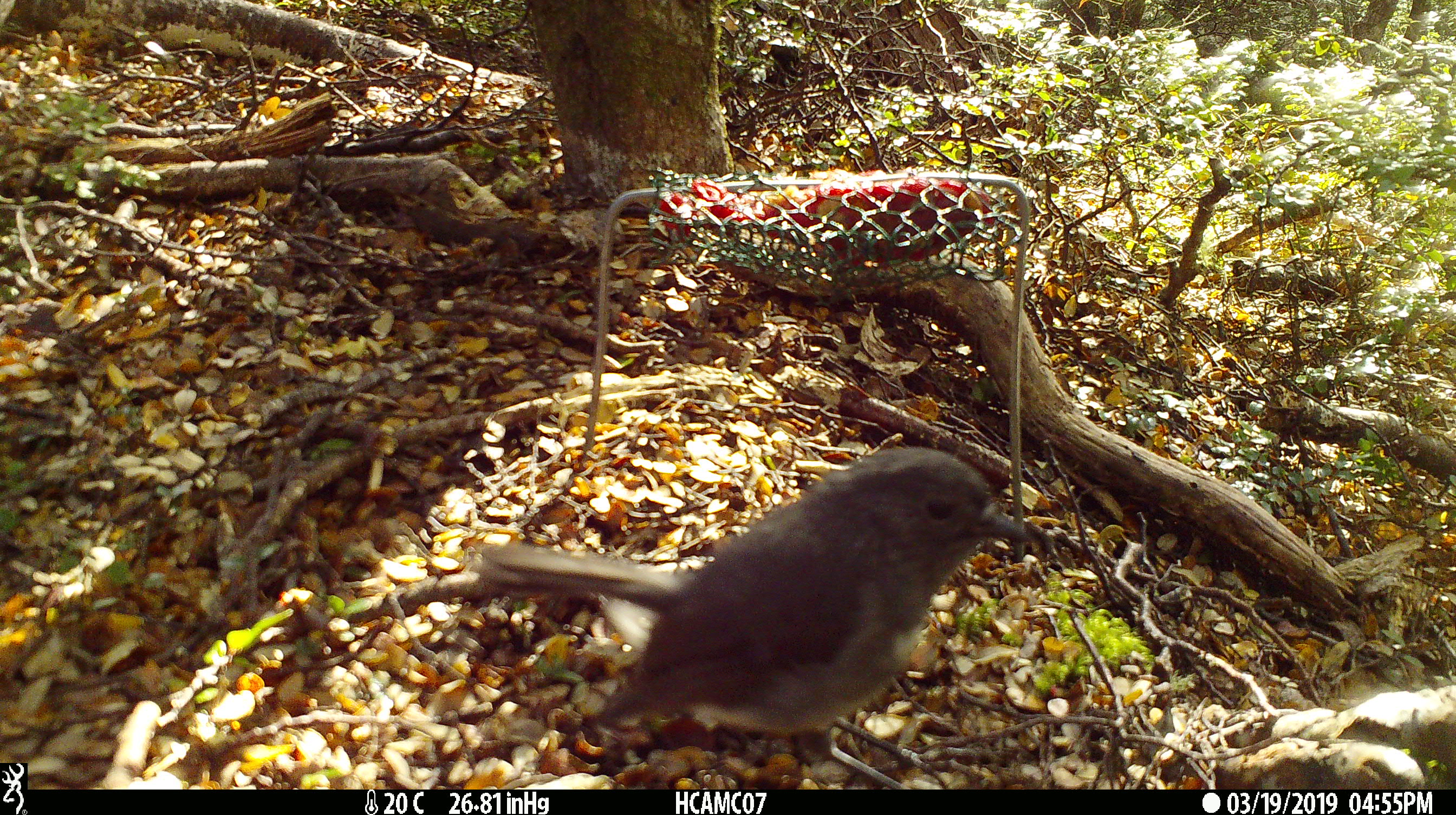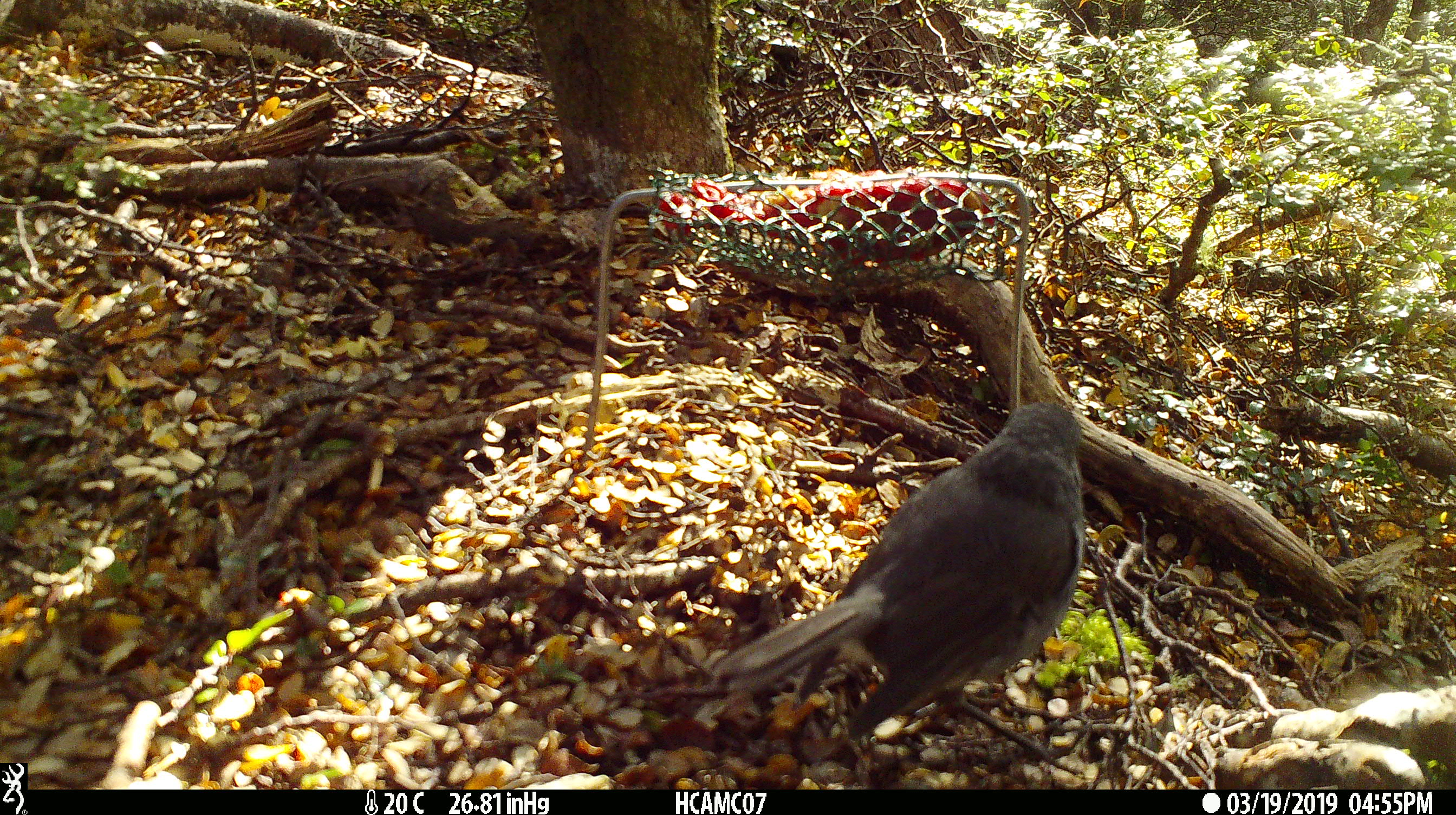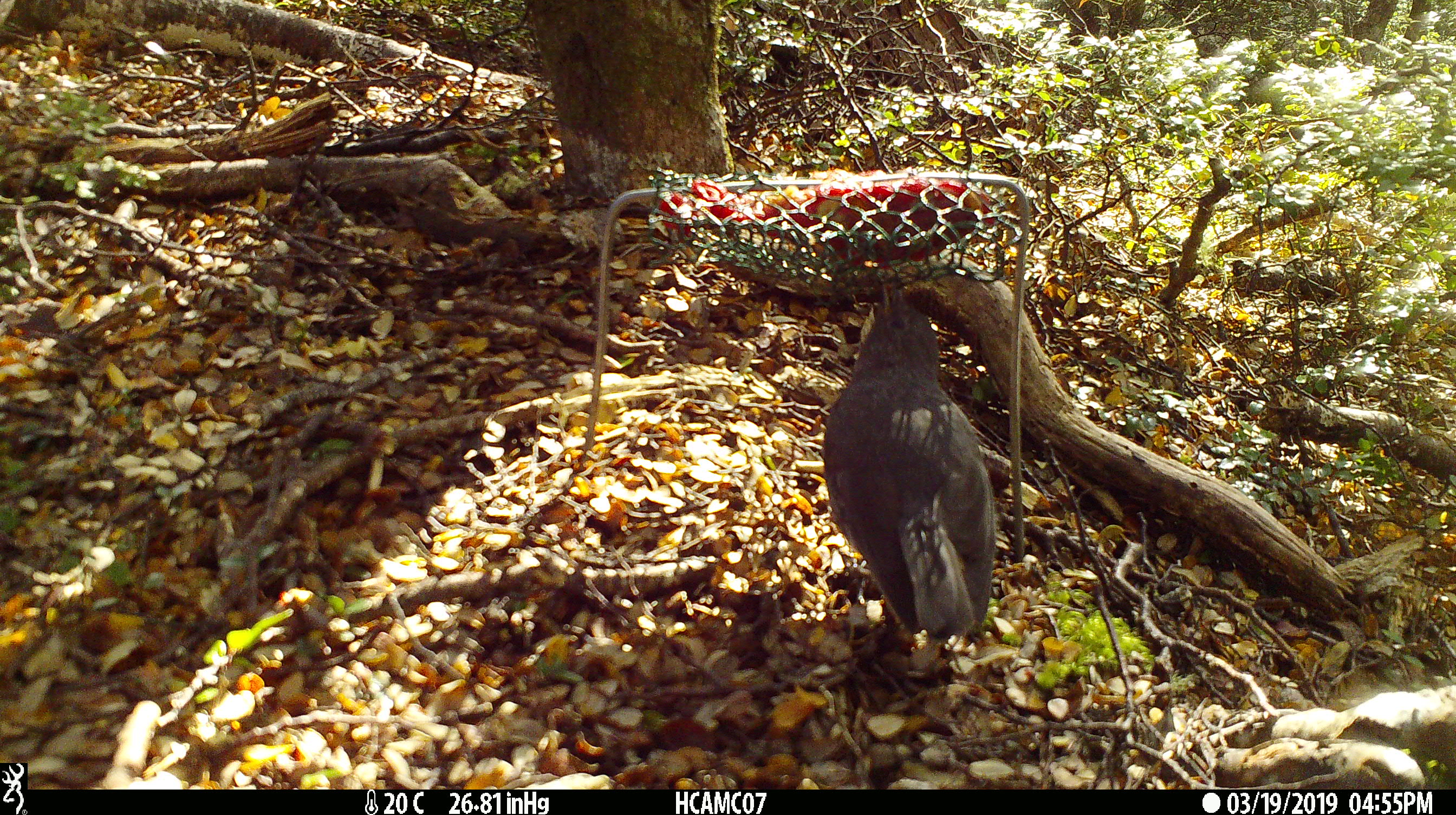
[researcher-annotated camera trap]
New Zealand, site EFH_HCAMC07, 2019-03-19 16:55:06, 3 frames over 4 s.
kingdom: Animalia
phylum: Chordata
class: Aves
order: Passeriformes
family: Petroicidae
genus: Petroica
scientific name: Petroica australis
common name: new zealand robin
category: robin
Robin (new zealand robin) (Petroica australis).